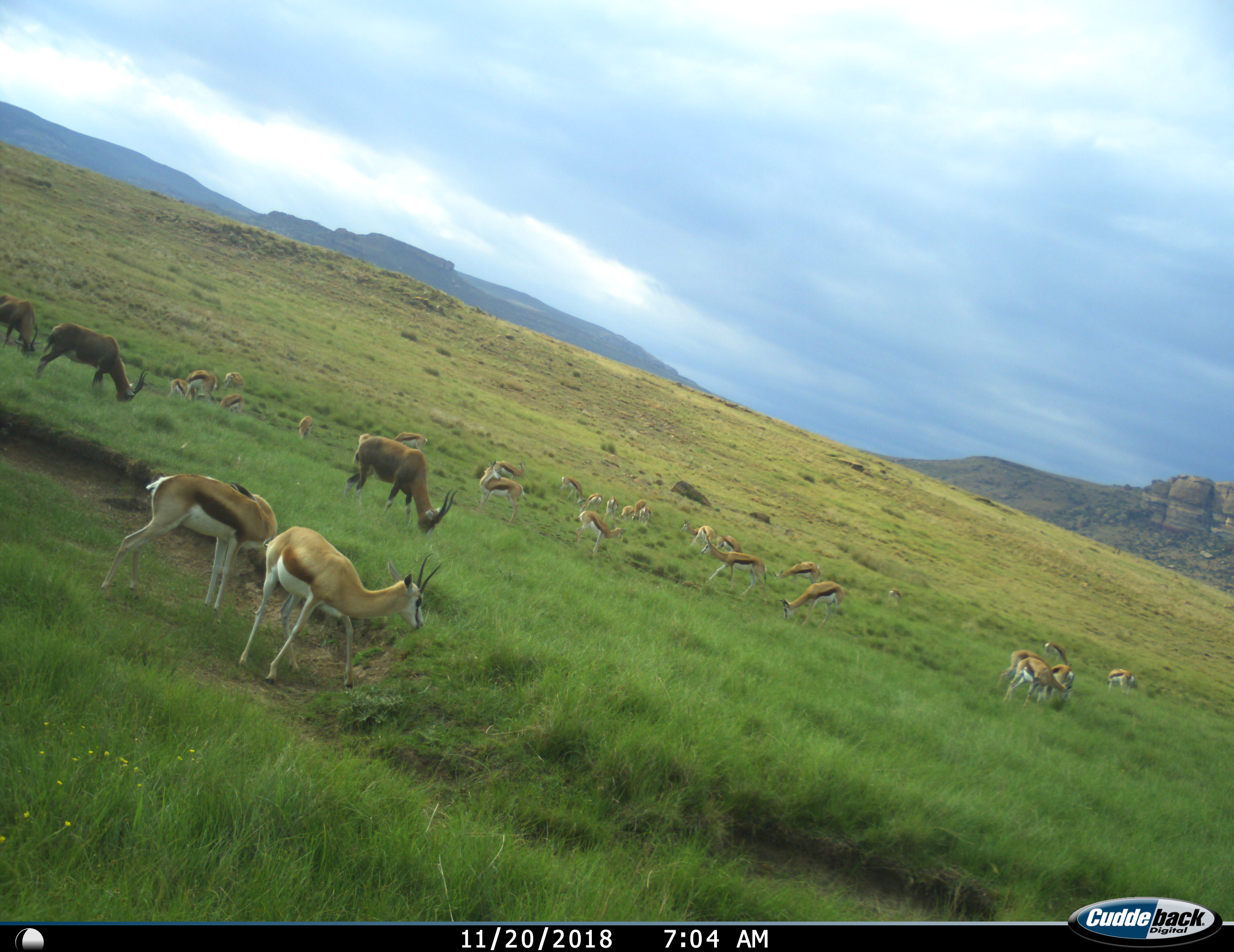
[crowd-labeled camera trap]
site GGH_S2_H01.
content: unidentified animal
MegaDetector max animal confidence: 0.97